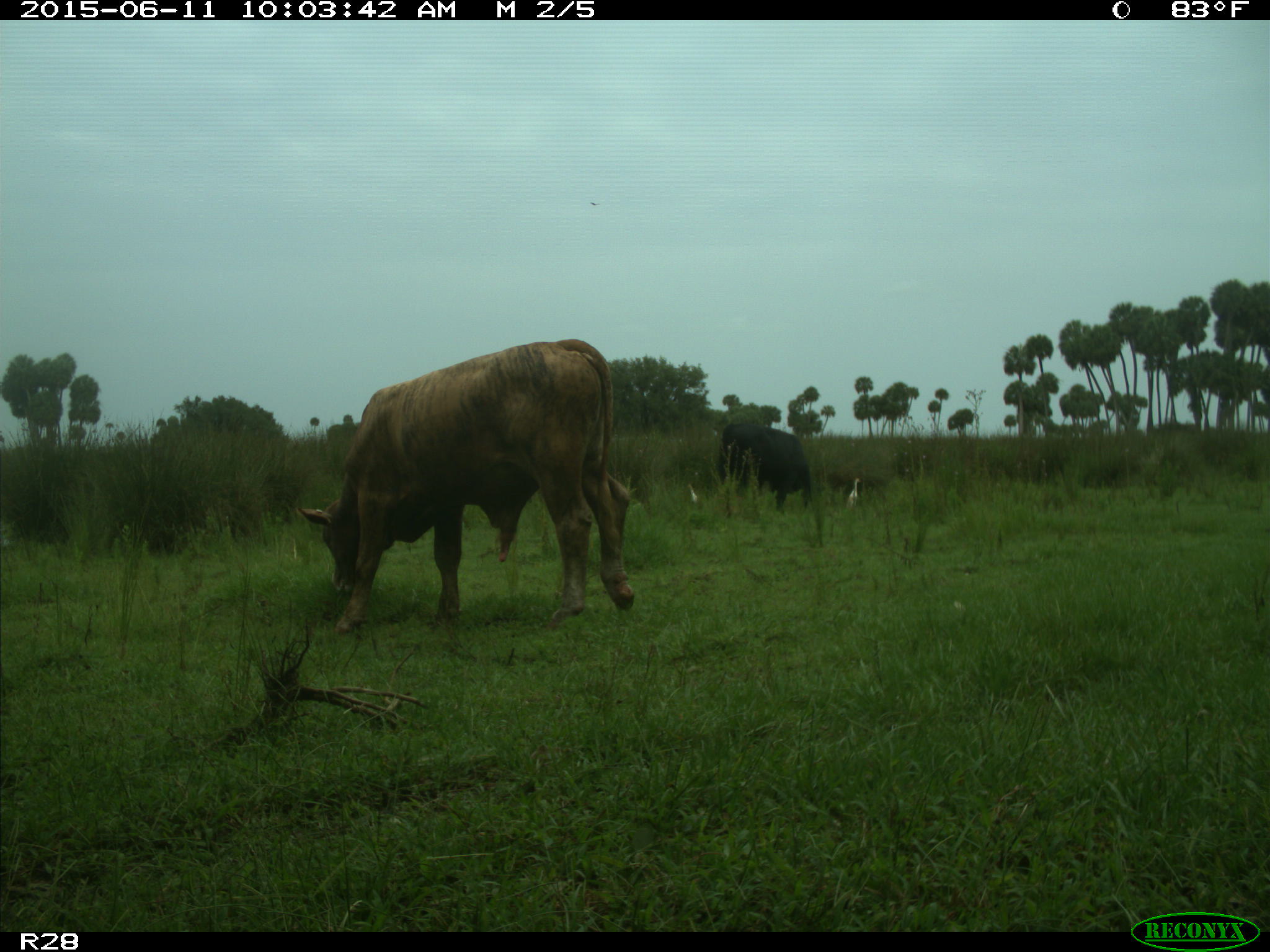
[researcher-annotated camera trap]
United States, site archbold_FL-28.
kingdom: Animalia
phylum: Chordata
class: Mammalia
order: Artiodactyla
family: Bovidae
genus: Bos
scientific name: Bos taurus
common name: domestic cow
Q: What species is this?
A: Bos taurus (domestic cow).